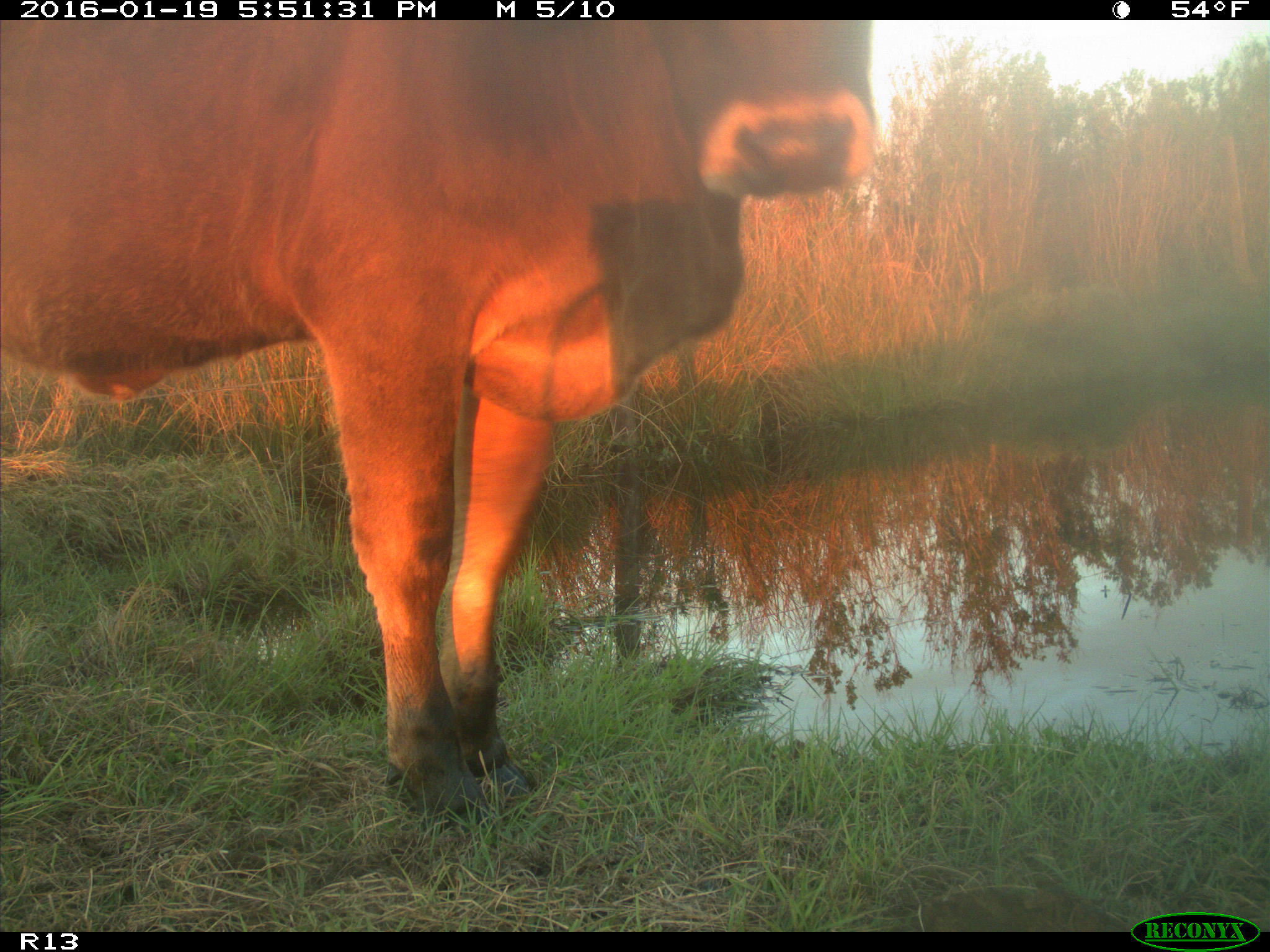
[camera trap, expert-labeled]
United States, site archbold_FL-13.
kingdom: Animalia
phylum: Chordata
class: Mammalia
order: Artiodactyla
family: Bovidae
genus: Bos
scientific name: Bos taurus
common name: domestic cow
Bos taurus (domestic cow).